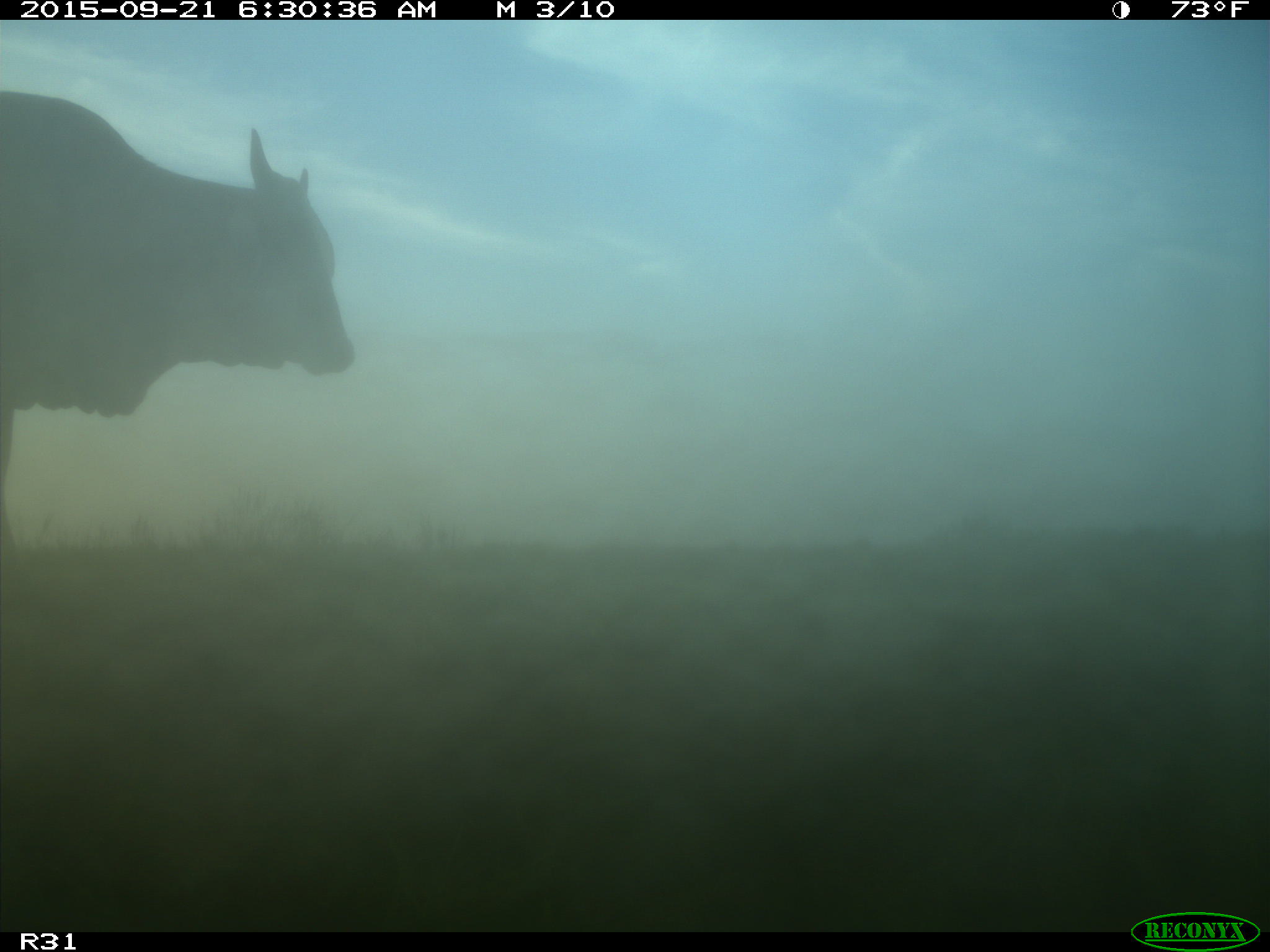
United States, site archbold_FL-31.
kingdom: Animalia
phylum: Chordata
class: Mammalia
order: Artiodactyla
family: Bovidae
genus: Bos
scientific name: Bos taurus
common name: domestic cow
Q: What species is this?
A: Bos taurus (domestic cow).